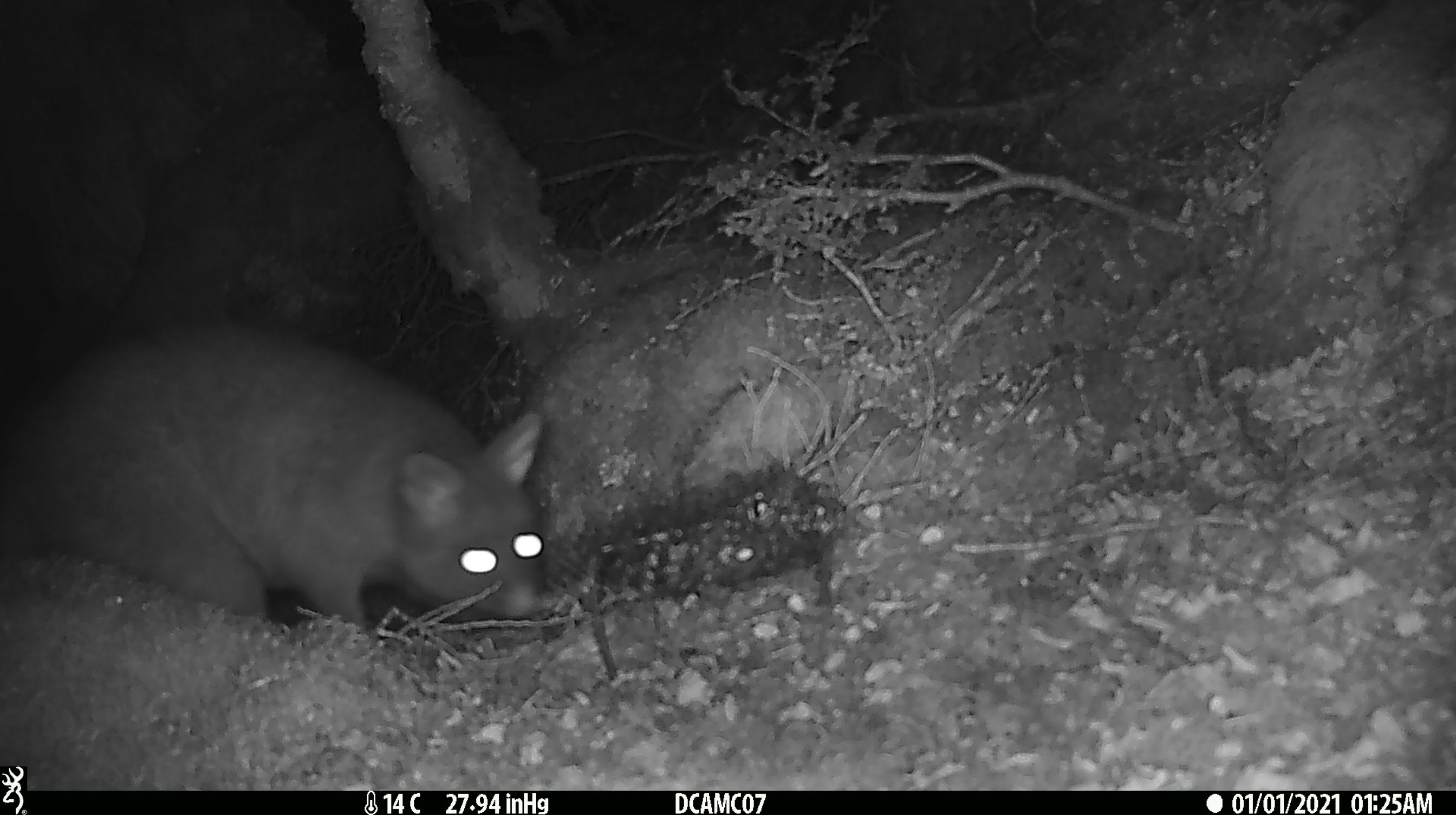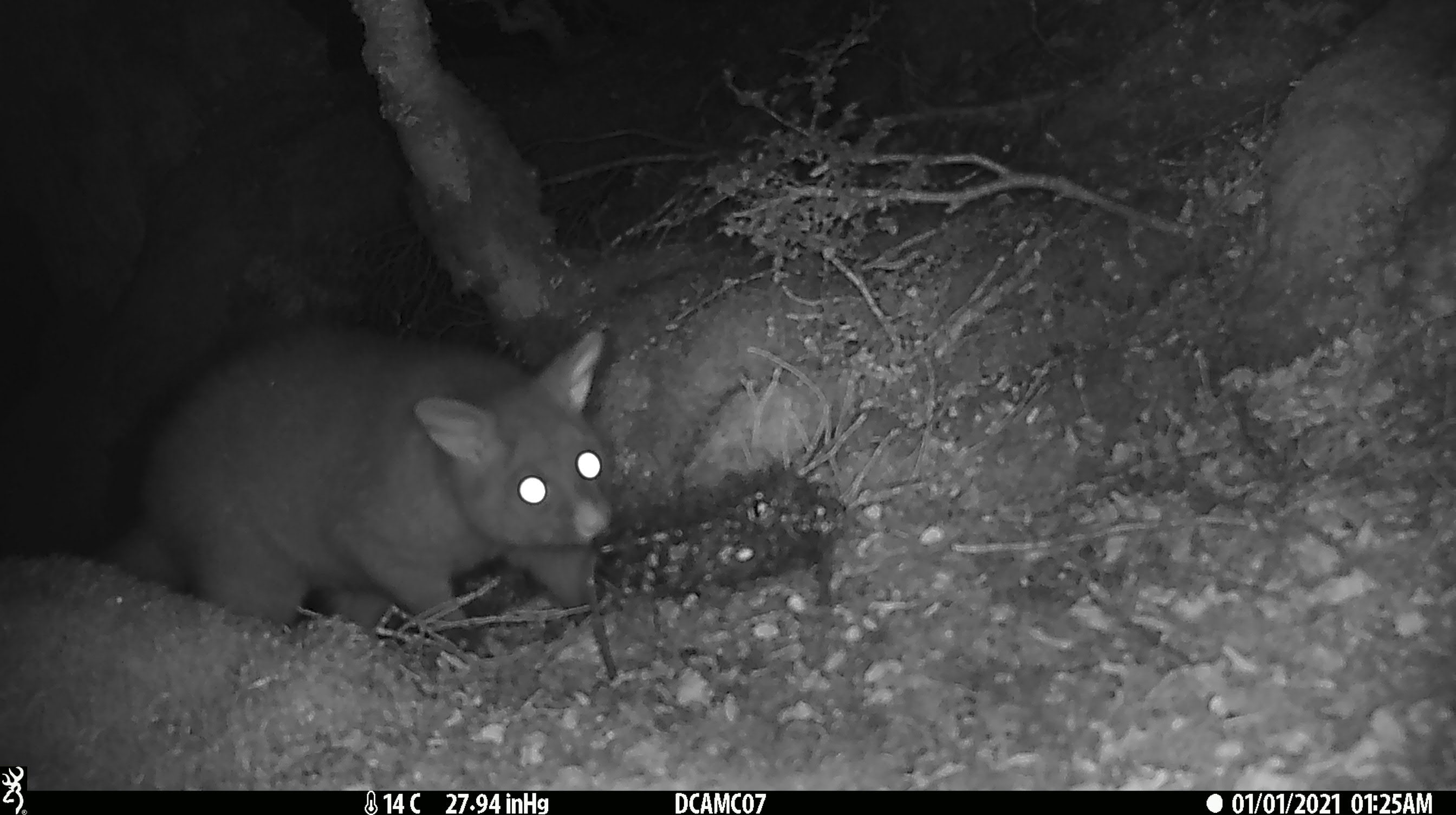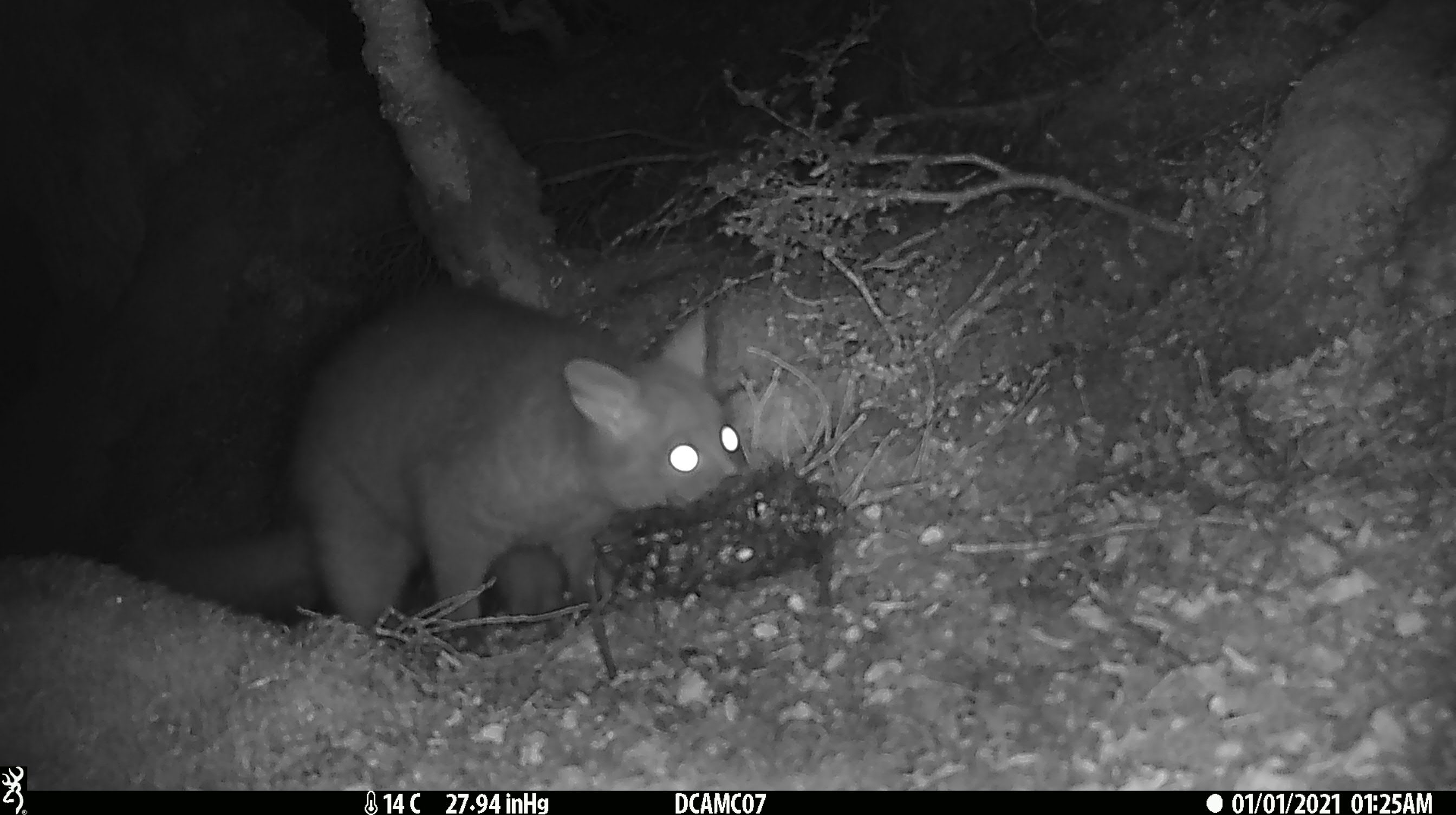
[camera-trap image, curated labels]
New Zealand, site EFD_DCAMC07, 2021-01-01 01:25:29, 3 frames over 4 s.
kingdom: Animalia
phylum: Chordata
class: Mammalia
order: Diprotodontia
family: Phalangeridae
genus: Trichosurus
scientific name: Trichosurus vulpecula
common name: common brushtail possum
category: possum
Possum (common brushtail possum) (Trichosurus vulpecula).